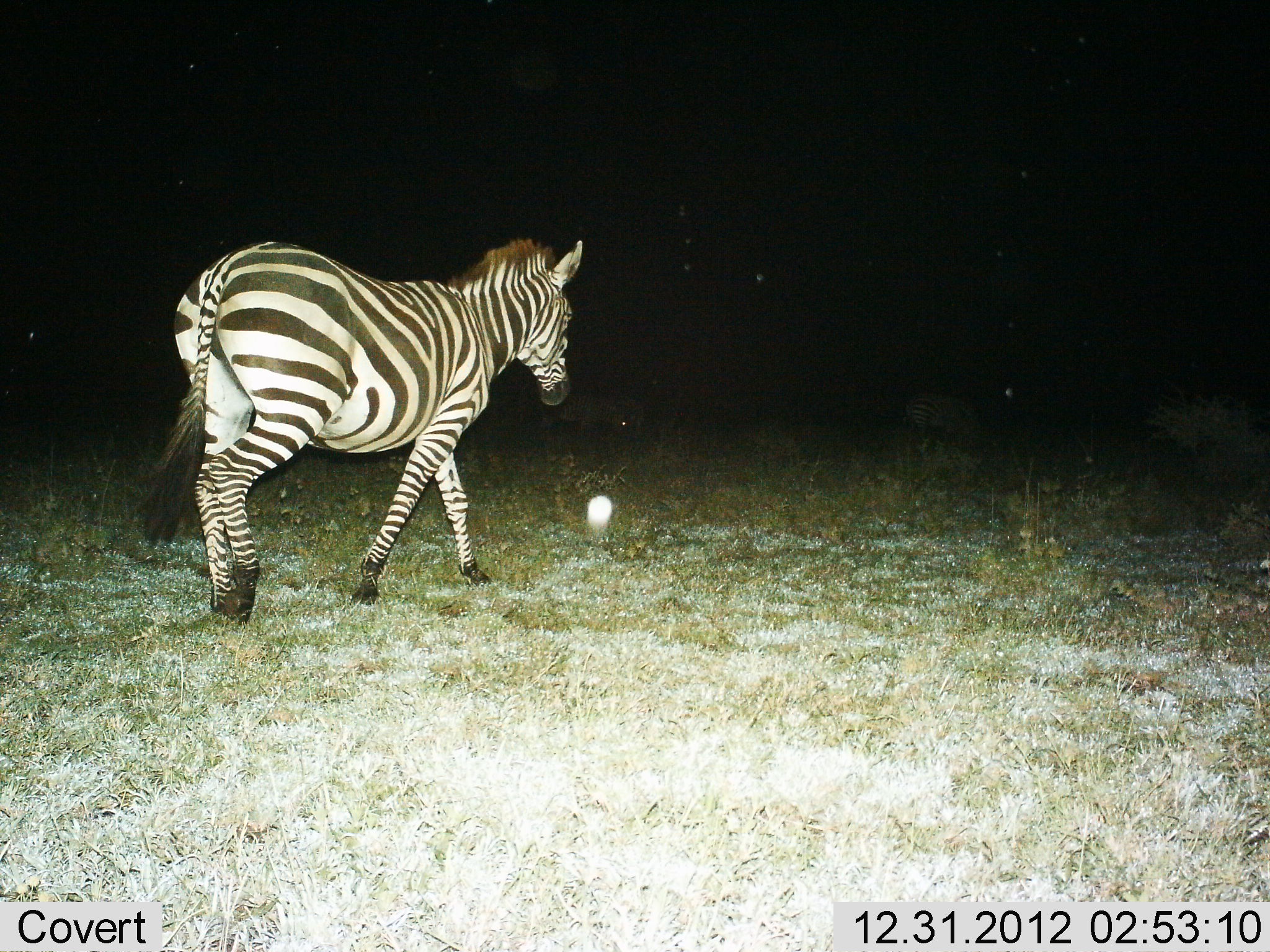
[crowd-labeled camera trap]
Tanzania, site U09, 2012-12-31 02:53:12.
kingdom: Animalia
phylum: Chordata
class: Mammalia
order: Perissodactyla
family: Equidae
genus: Equus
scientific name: Equus quagga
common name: plains zebra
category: zebra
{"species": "zebra (plains zebra) (Equus quagga)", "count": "1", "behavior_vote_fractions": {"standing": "9%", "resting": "0%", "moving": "91%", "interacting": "0%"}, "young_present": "0%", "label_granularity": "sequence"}